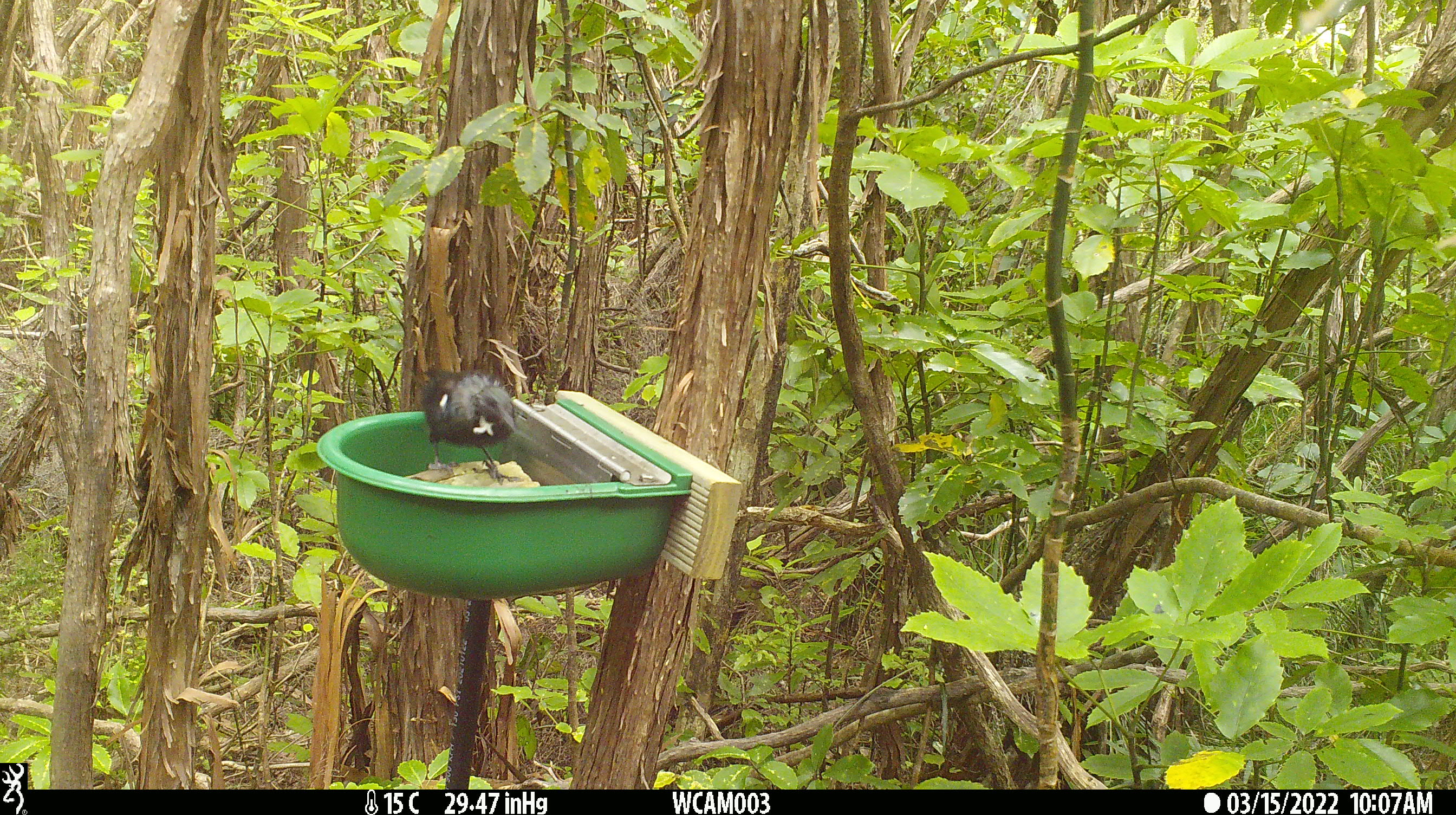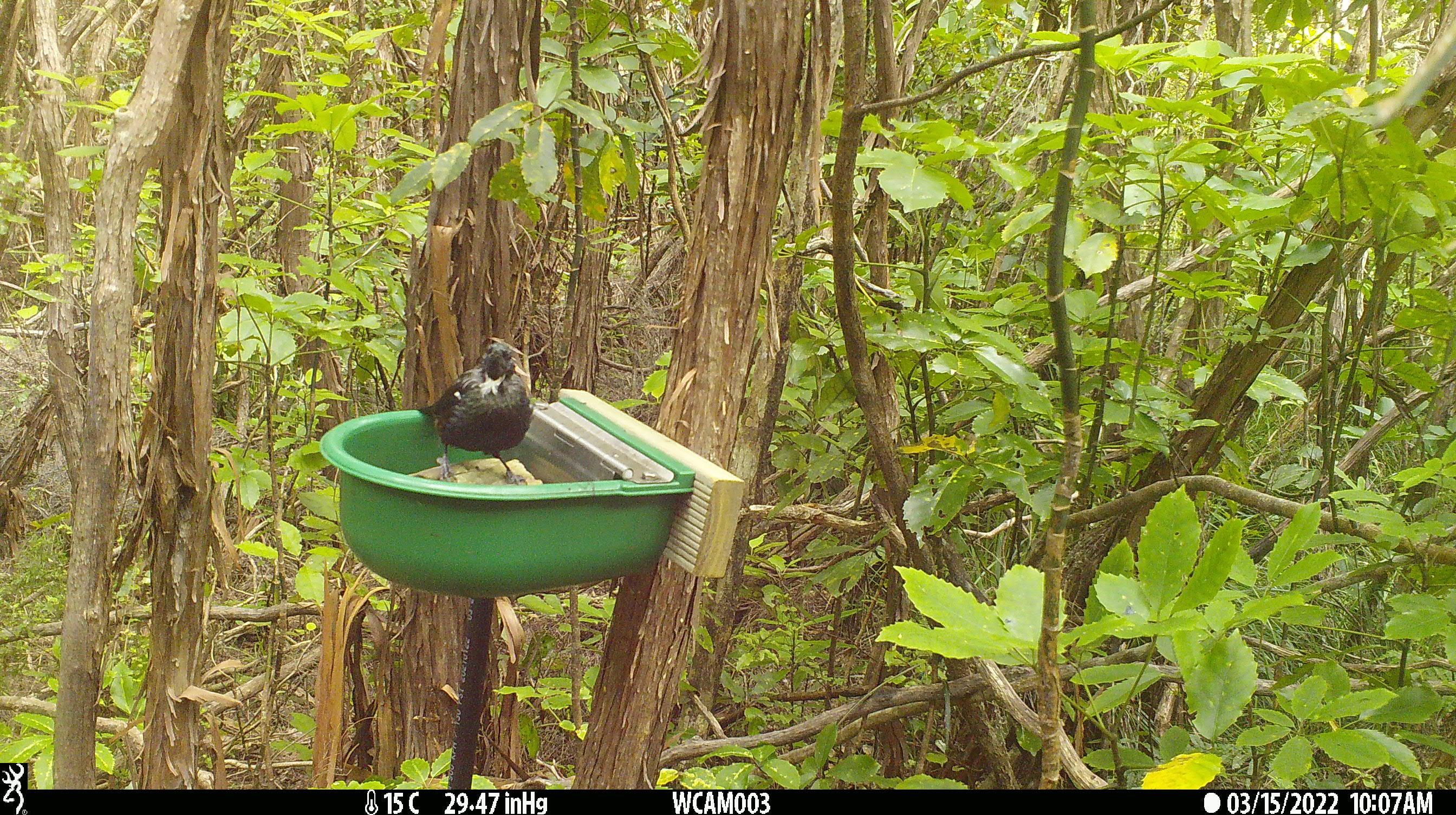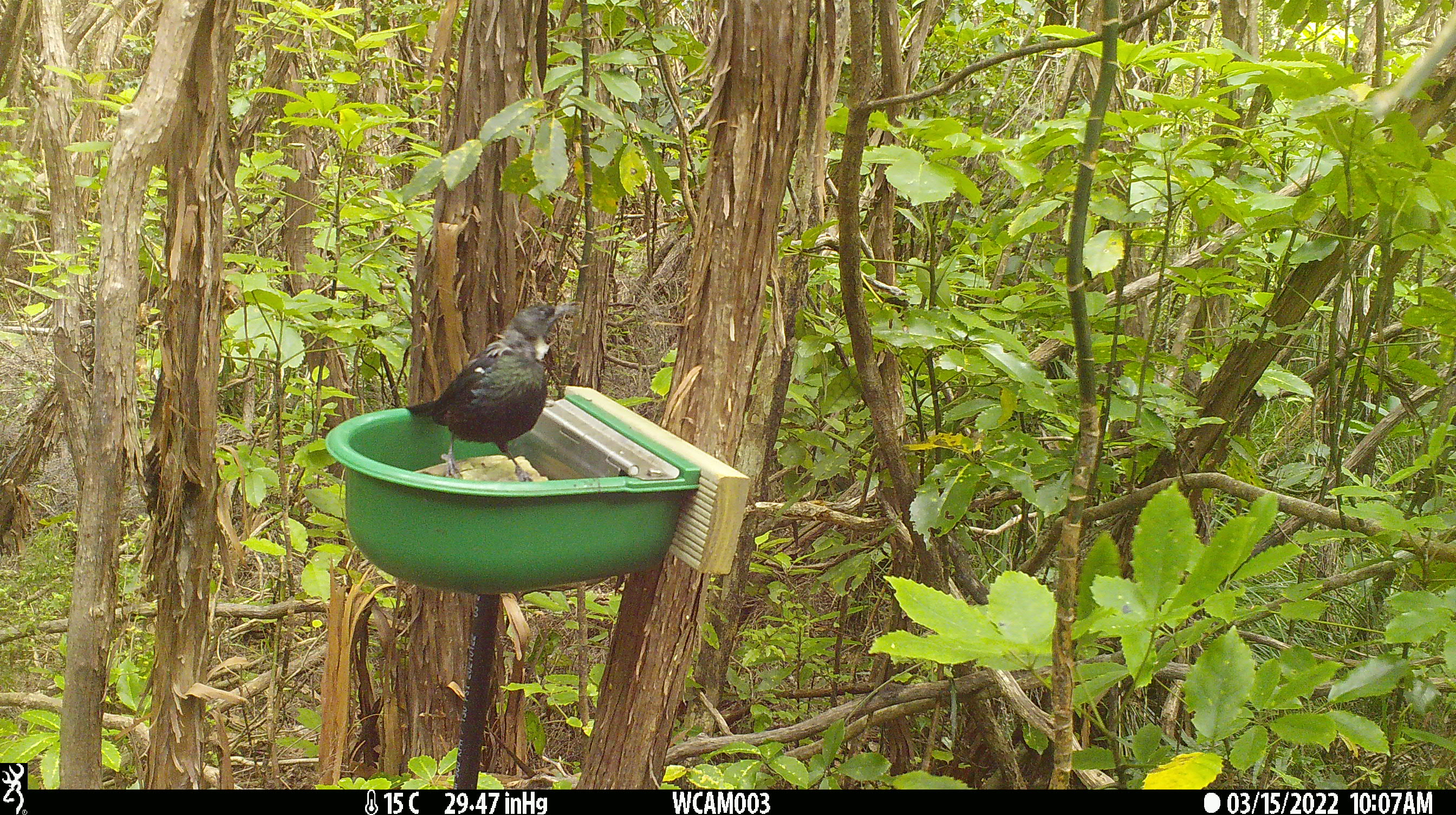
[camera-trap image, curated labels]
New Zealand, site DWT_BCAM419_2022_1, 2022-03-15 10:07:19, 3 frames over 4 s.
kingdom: Animalia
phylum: Chordata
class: Aves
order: Passeriformes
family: Meliphagidae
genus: Prosthemadera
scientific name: Prosthemadera novaeseelandiae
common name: tui